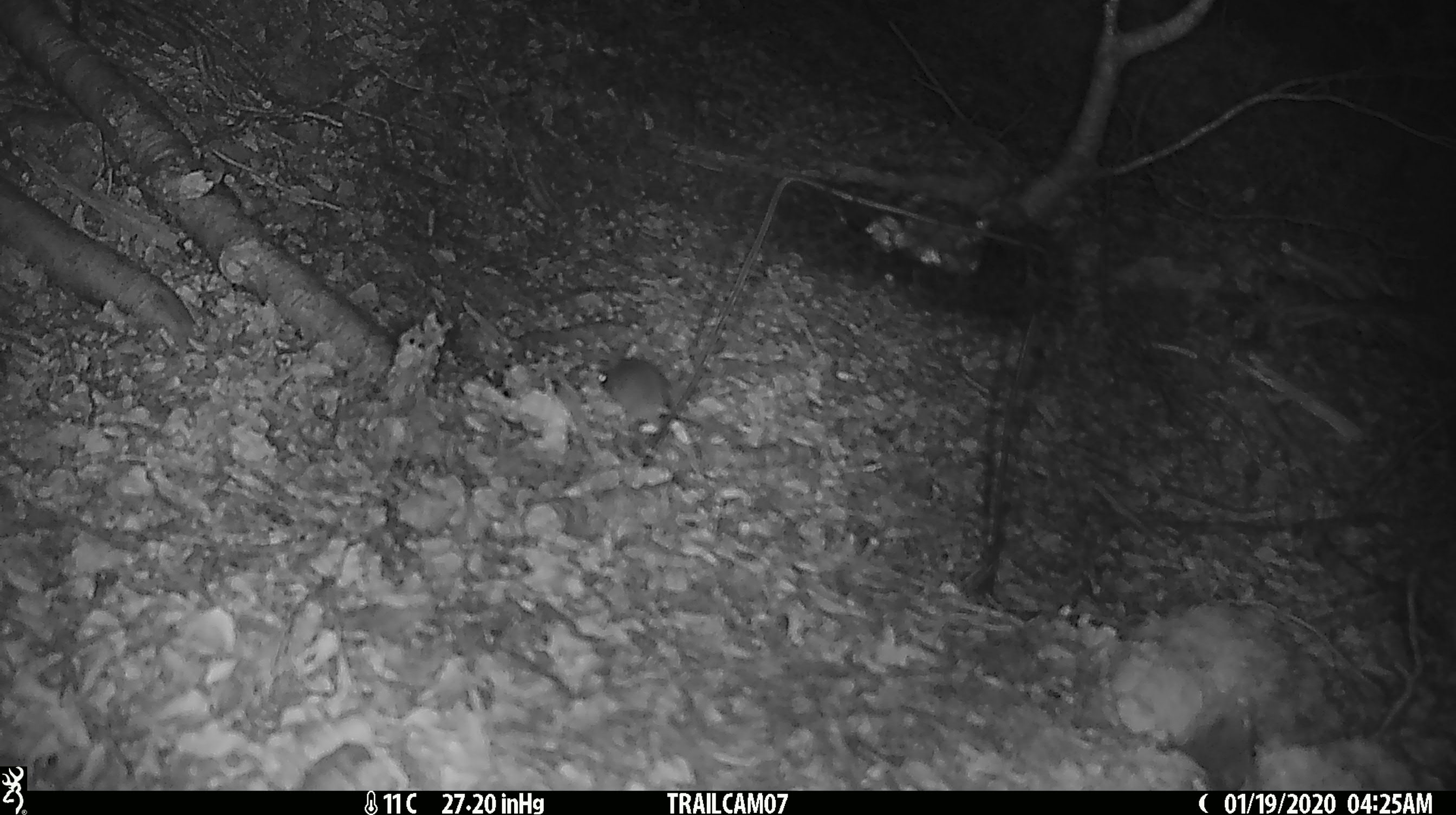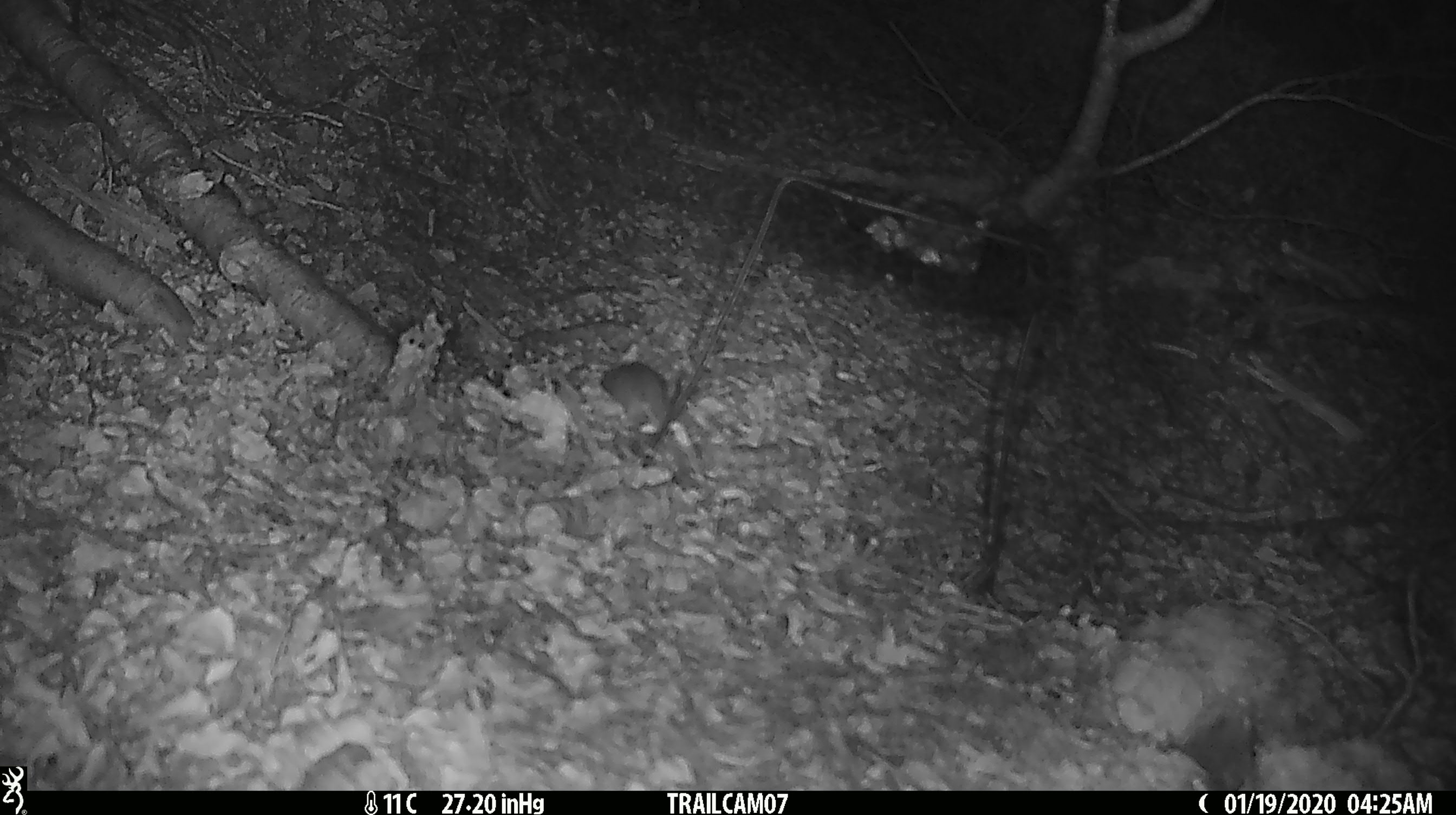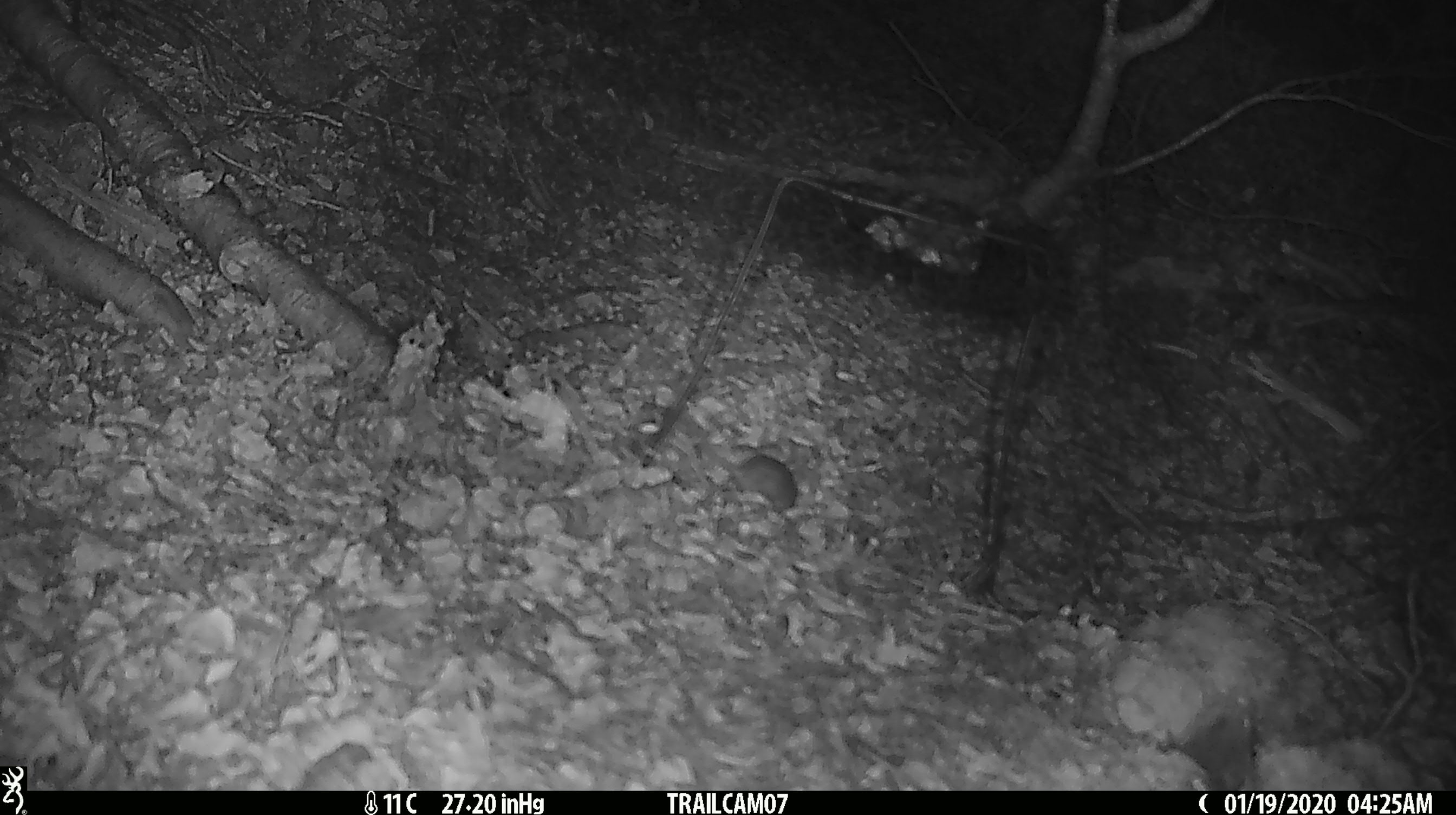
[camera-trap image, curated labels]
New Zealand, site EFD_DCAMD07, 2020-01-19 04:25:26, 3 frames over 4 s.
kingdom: Animalia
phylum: Chordata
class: Mammalia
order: Rodentia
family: Muridae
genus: Mus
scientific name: Mus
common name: mouse